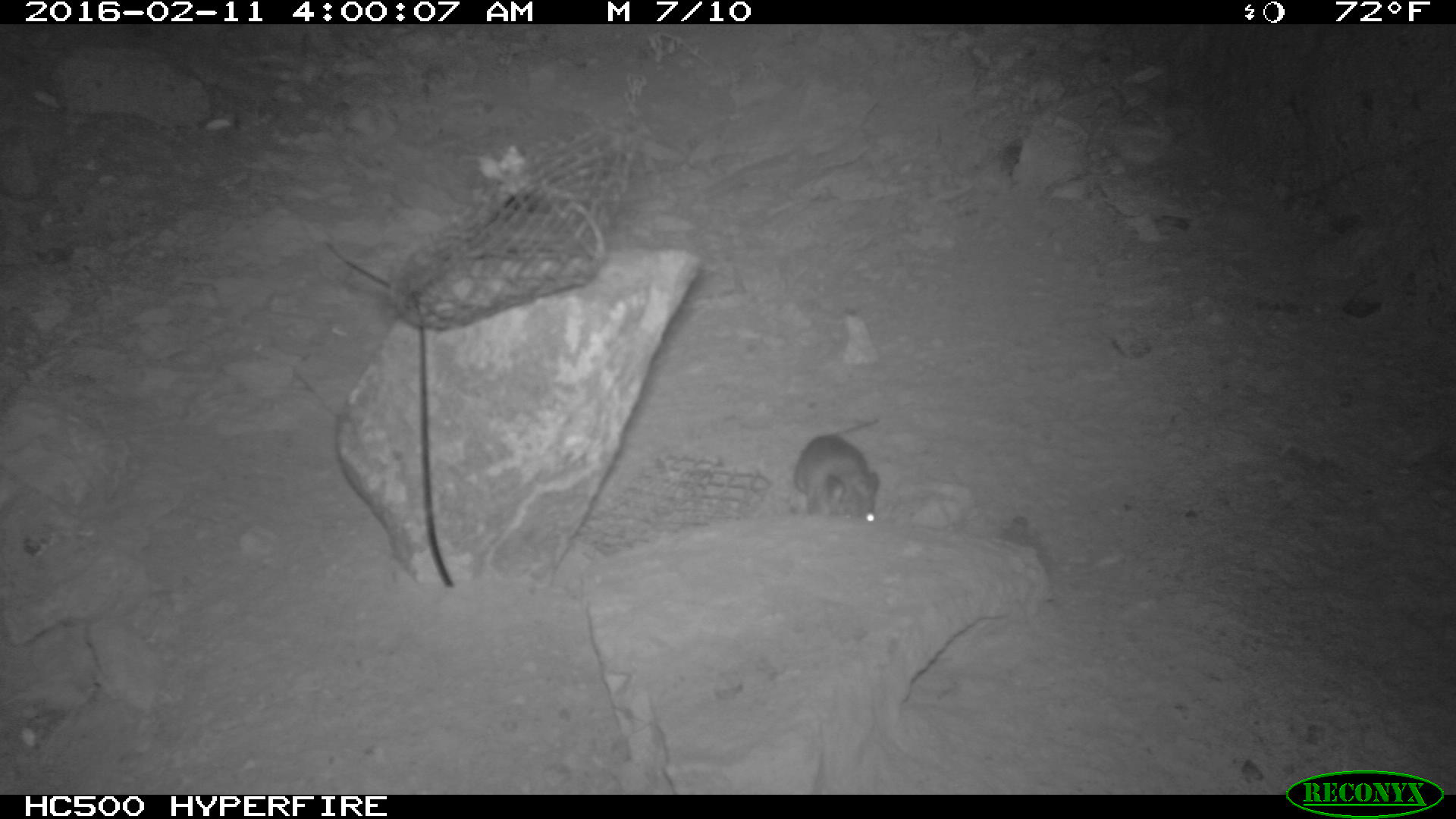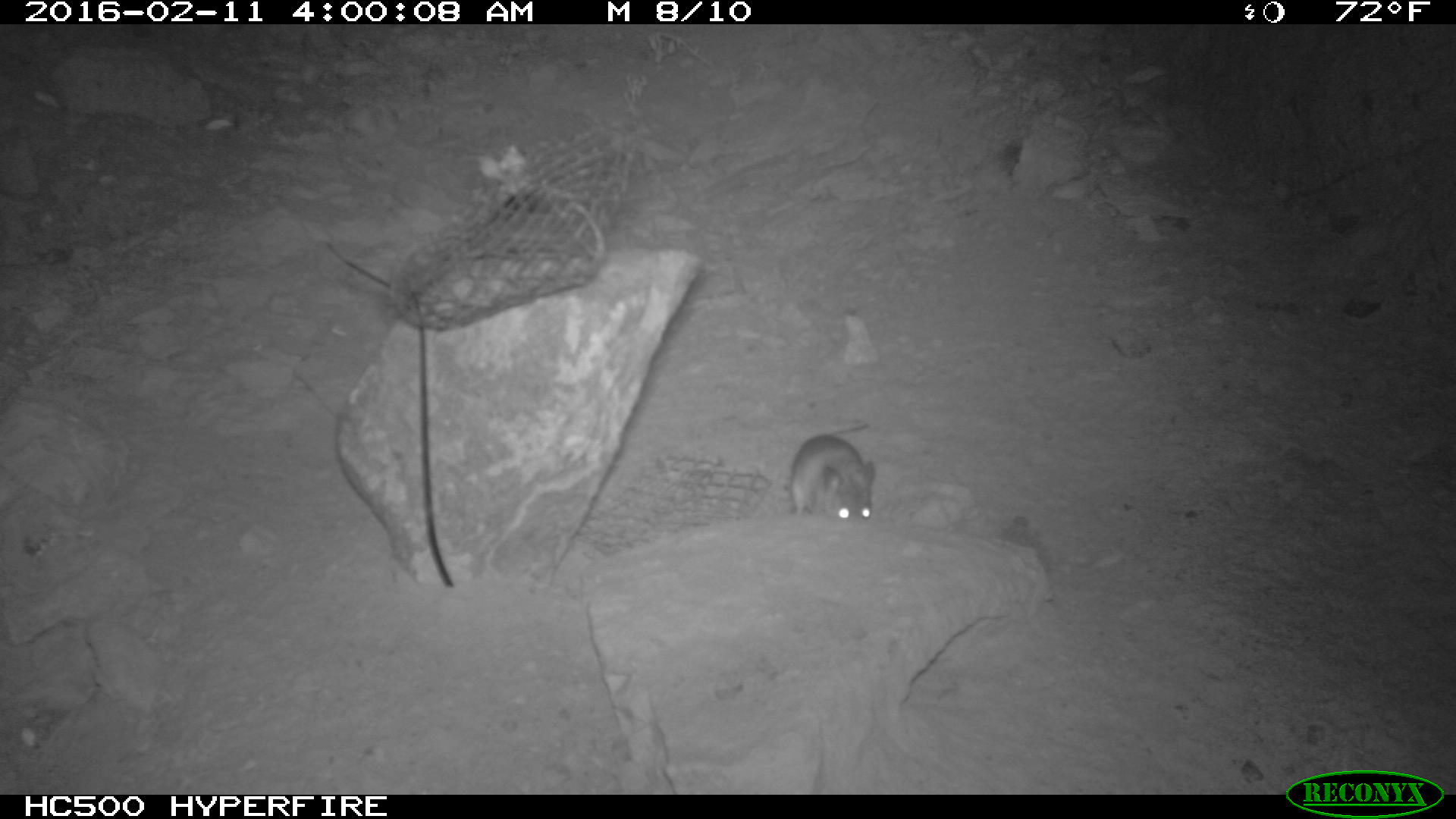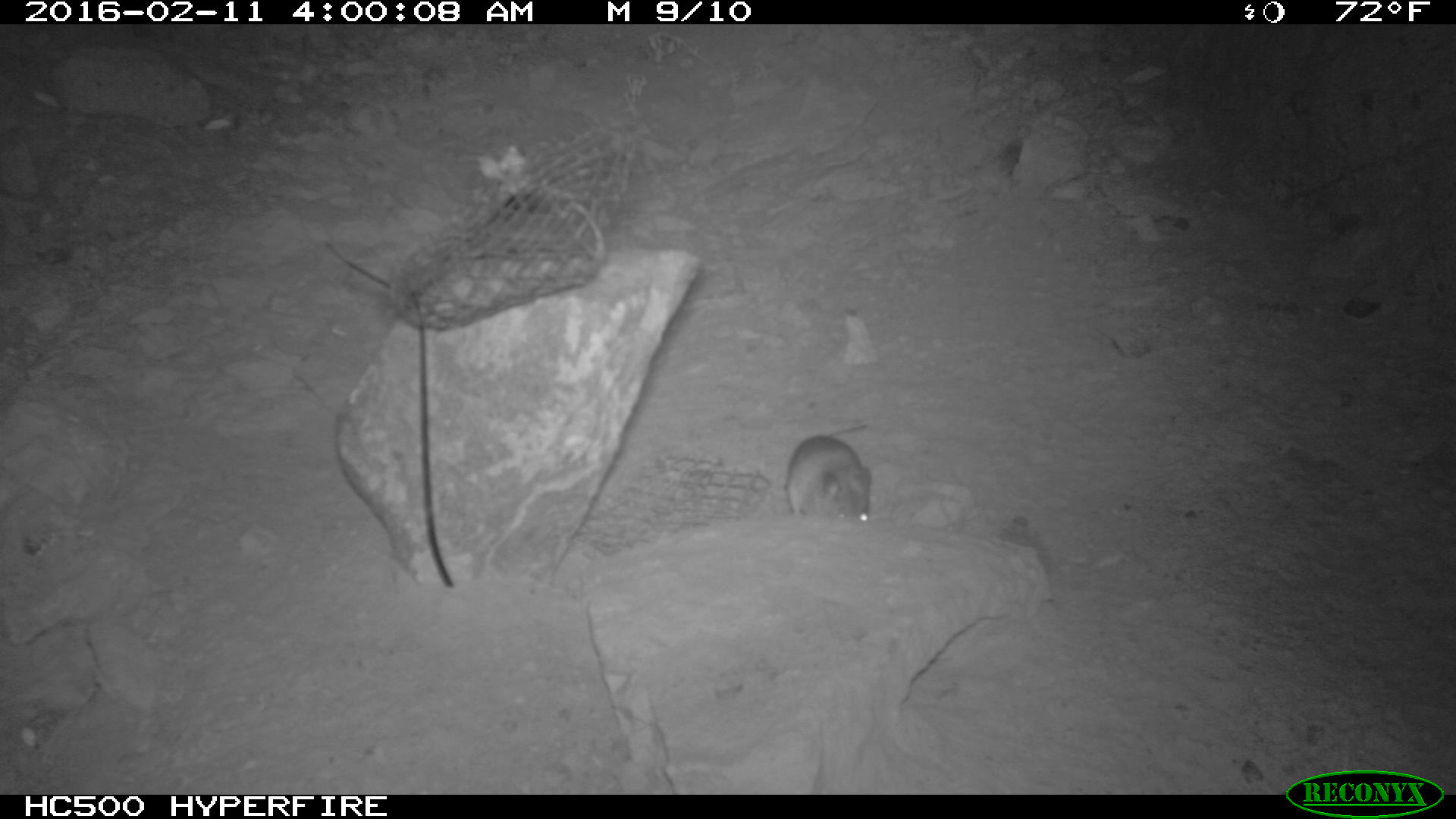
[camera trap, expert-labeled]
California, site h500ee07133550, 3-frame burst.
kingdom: Animalia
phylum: Chordata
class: Mammalia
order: Rodentia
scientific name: Rodentia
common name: rodent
Rodent (Rodentia).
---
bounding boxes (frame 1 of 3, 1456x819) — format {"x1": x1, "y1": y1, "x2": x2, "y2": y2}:
rodent: {"x1": 792, "y1": 419, "x2": 879, "y2": 522}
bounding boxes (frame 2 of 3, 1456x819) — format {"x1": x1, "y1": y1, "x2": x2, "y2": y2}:
rodent: {"x1": 786, "y1": 420, "x2": 872, "y2": 519}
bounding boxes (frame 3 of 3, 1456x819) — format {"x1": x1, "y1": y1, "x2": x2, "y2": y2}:
rodent: {"x1": 783, "y1": 423, "x2": 871, "y2": 521}